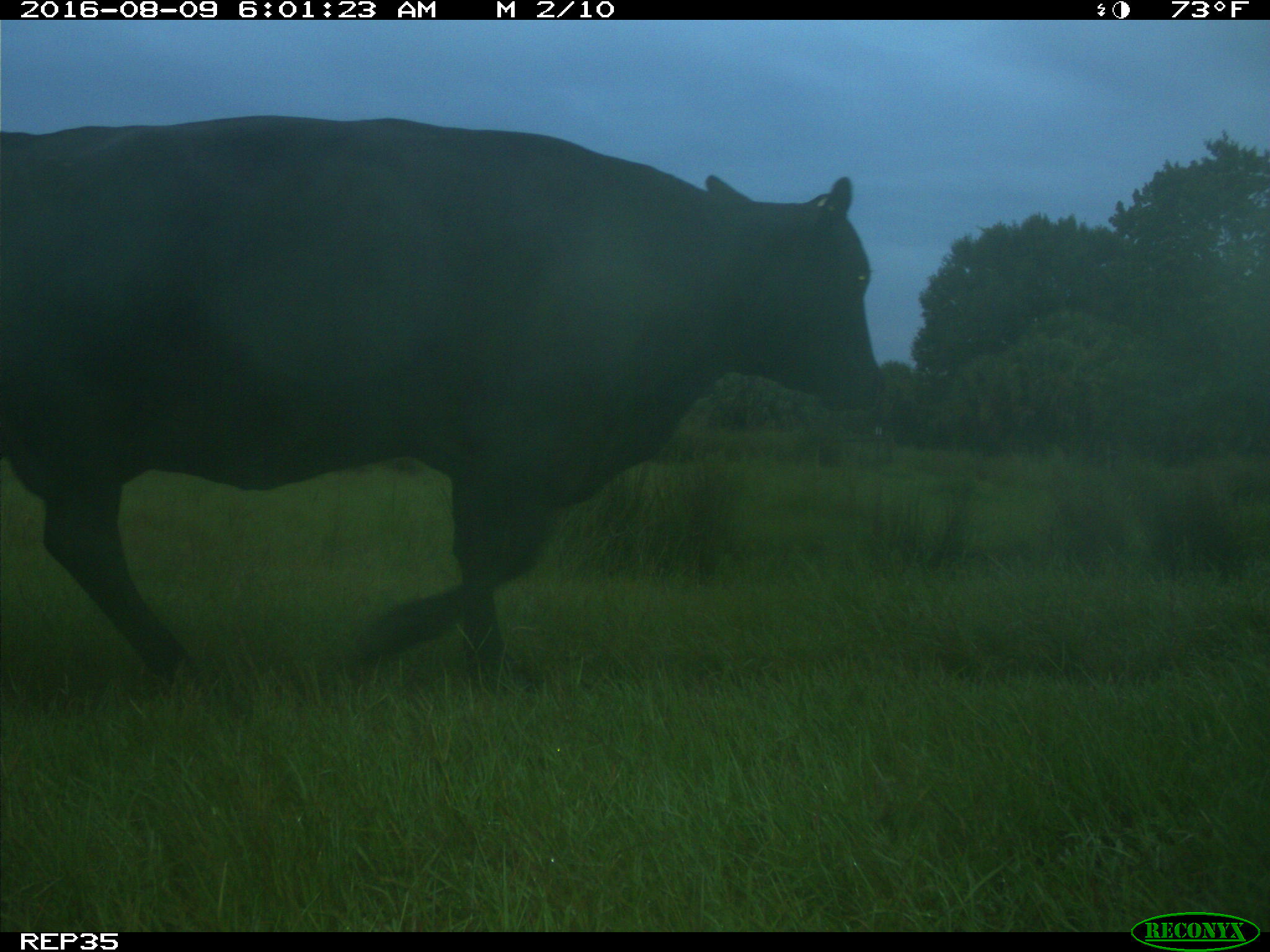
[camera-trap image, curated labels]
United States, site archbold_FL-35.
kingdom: Animalia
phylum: Chordata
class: Mammalia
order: Artiodactyla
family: Bovidae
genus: Bos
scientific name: Bos taurus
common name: domestic cow